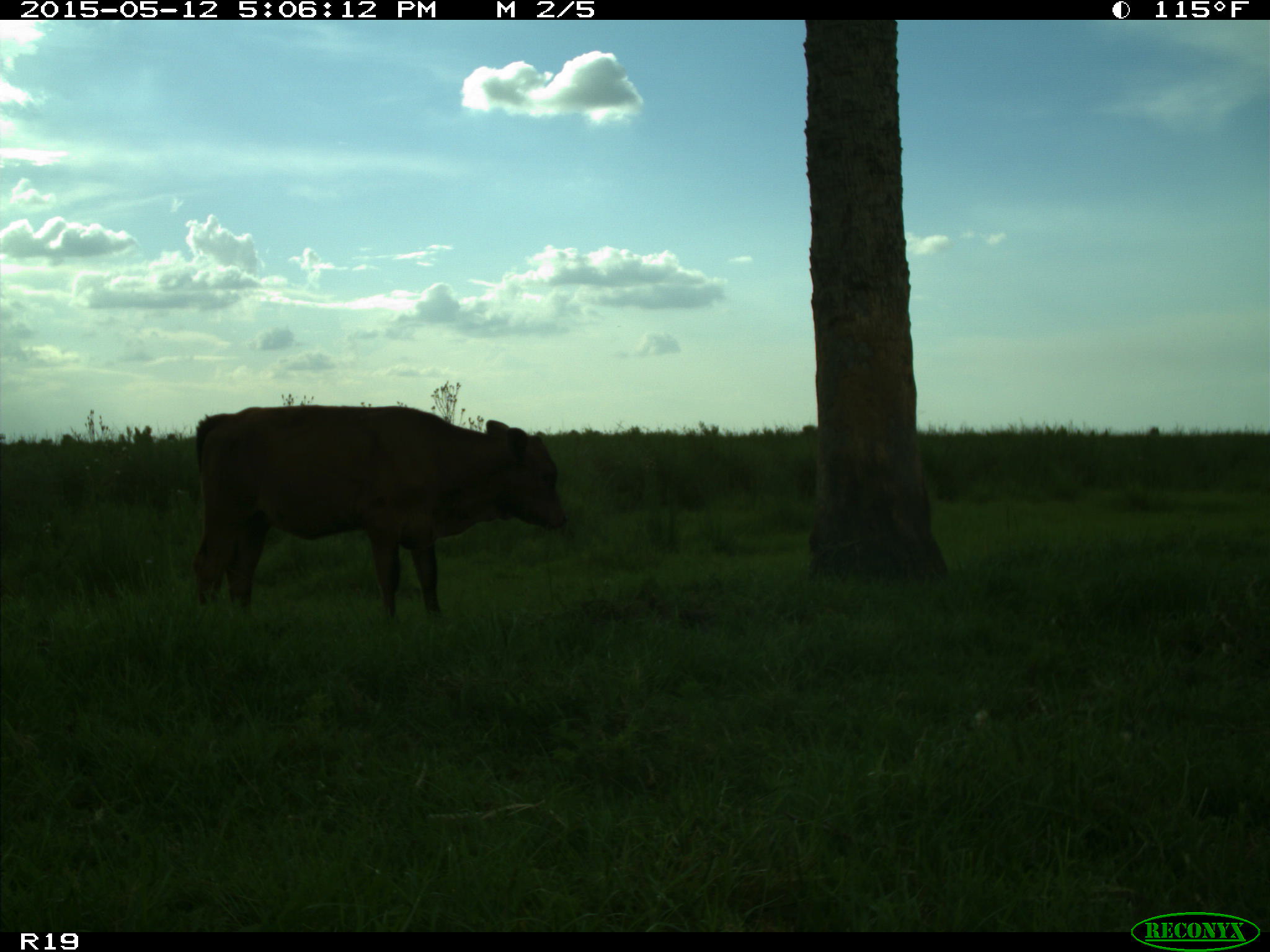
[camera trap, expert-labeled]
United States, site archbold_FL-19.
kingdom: Animalia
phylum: Chordata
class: Mammalia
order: Artiodactyla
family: Bovidae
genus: Bos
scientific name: Bos taurus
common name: domestic cow